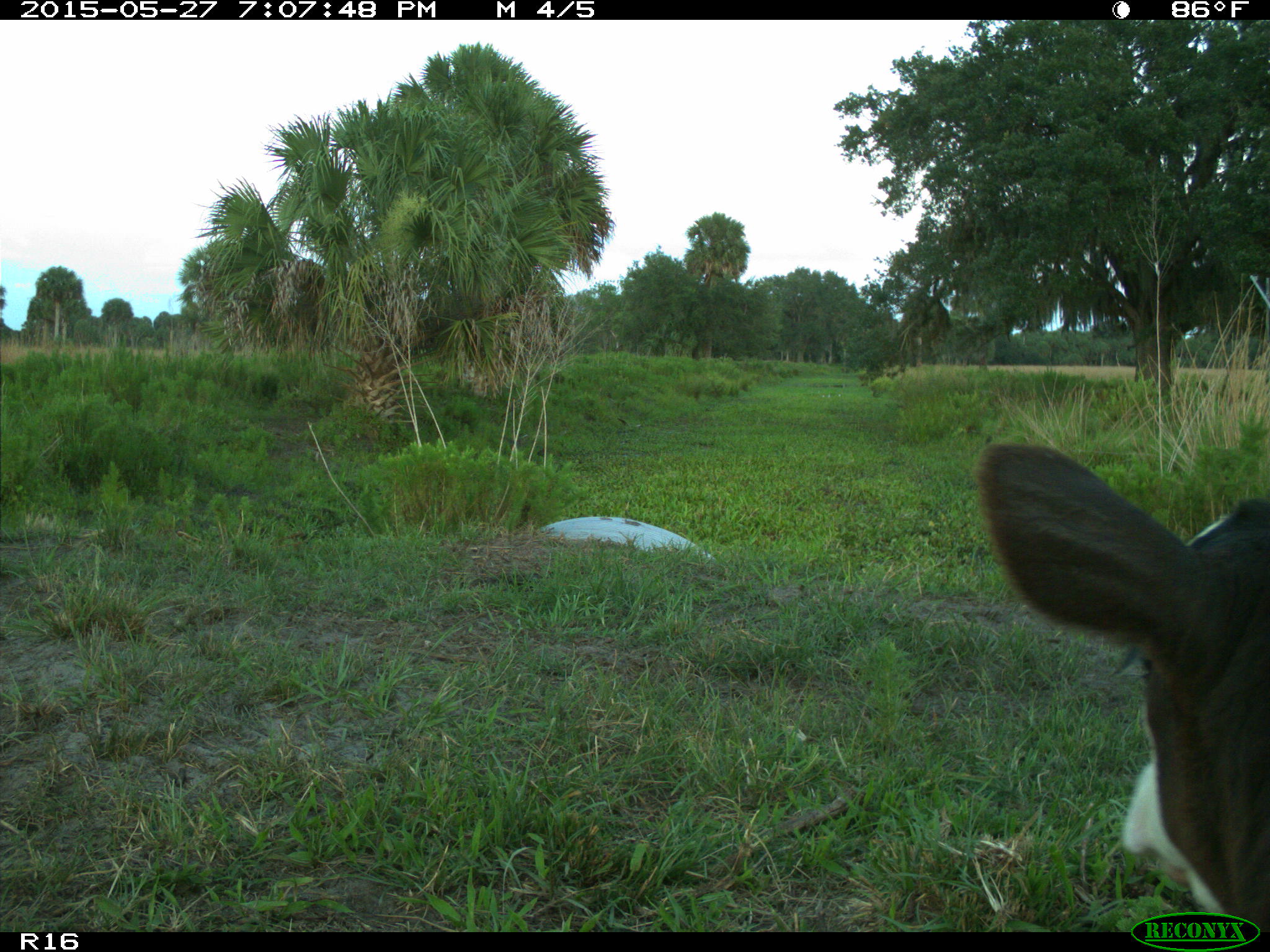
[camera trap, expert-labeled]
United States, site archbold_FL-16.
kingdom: Animalia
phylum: Chordata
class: Mammalia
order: Artiodactyla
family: Bovidae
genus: Bos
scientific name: Bos taurus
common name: domestic cow